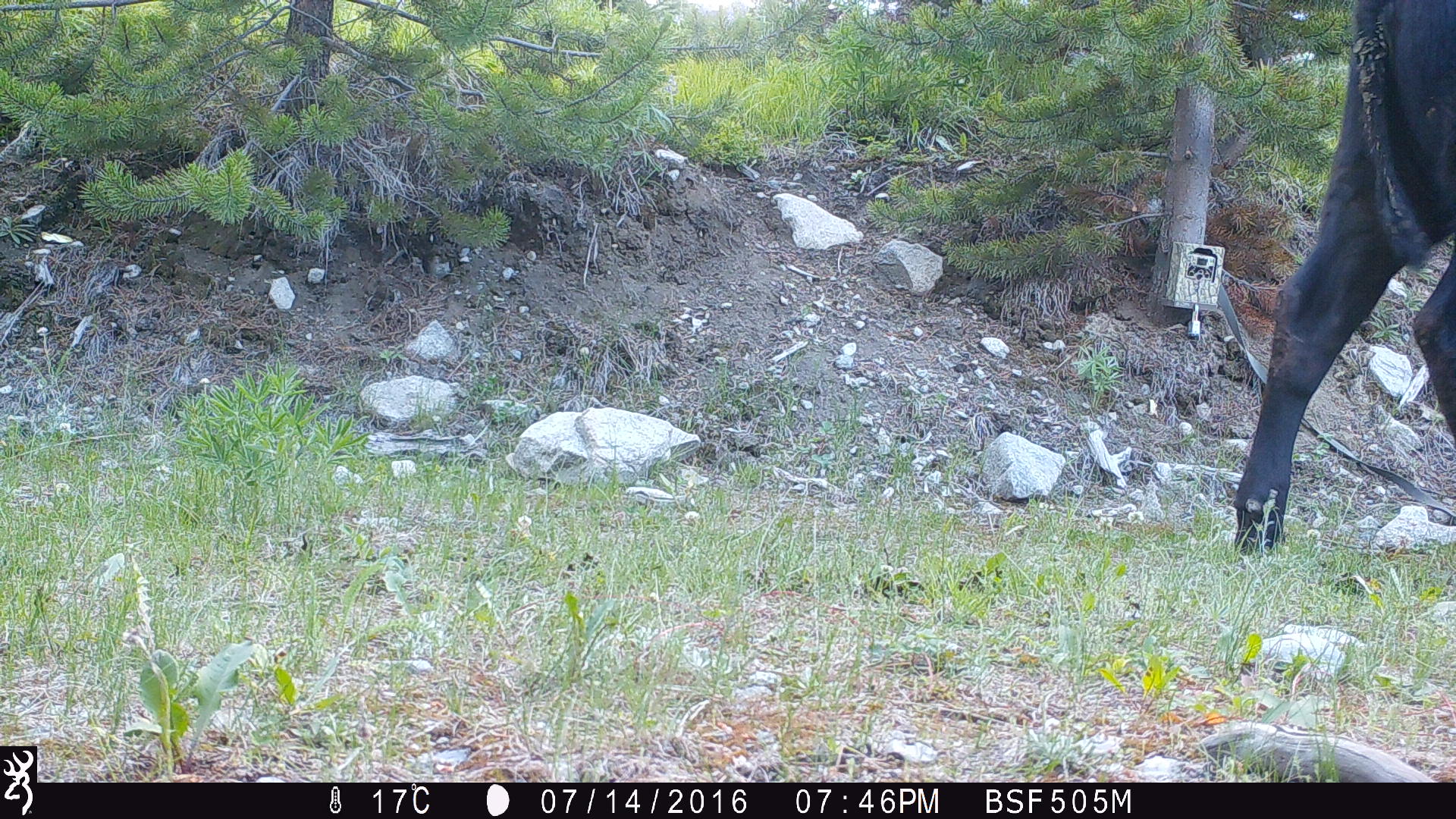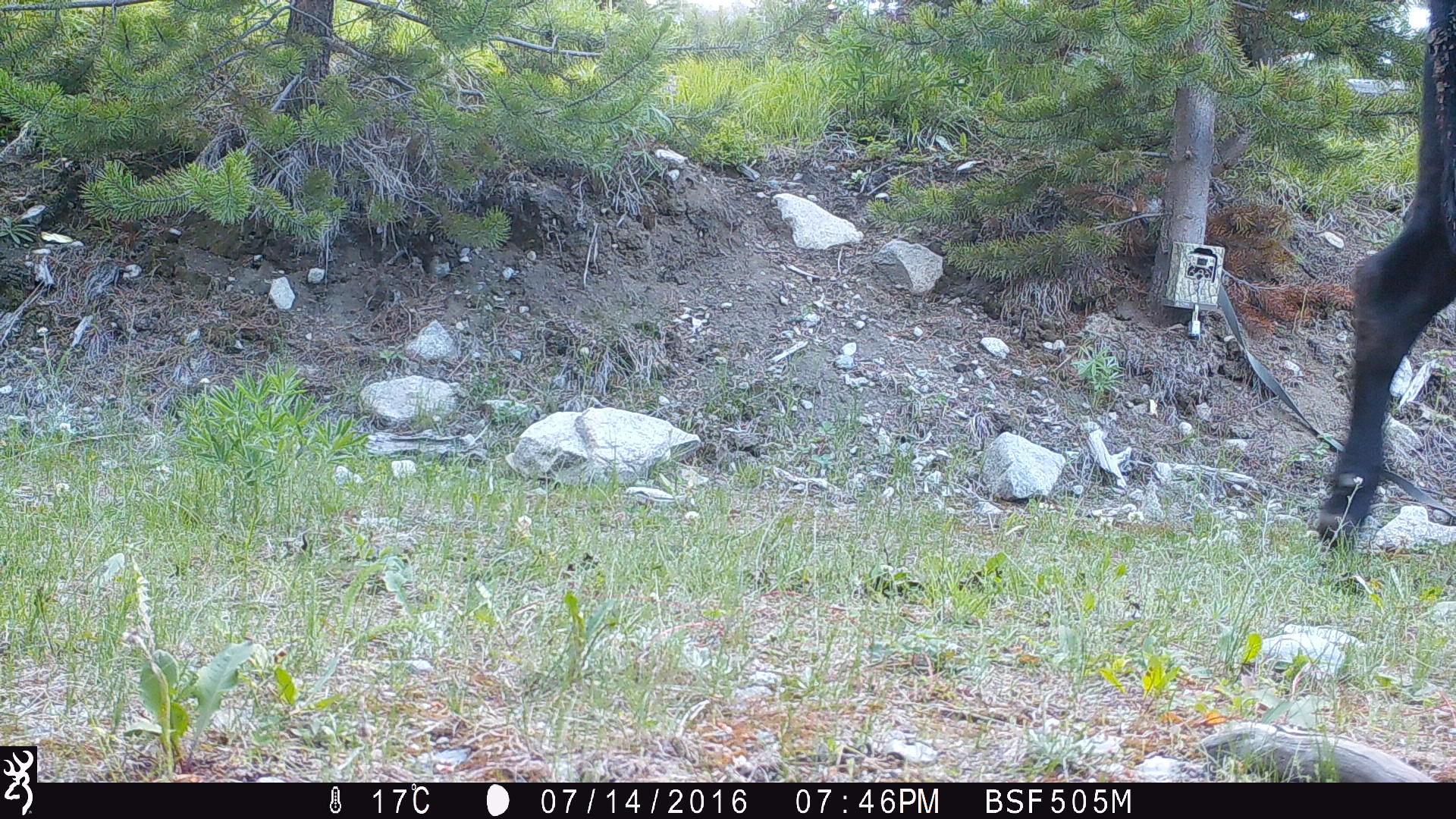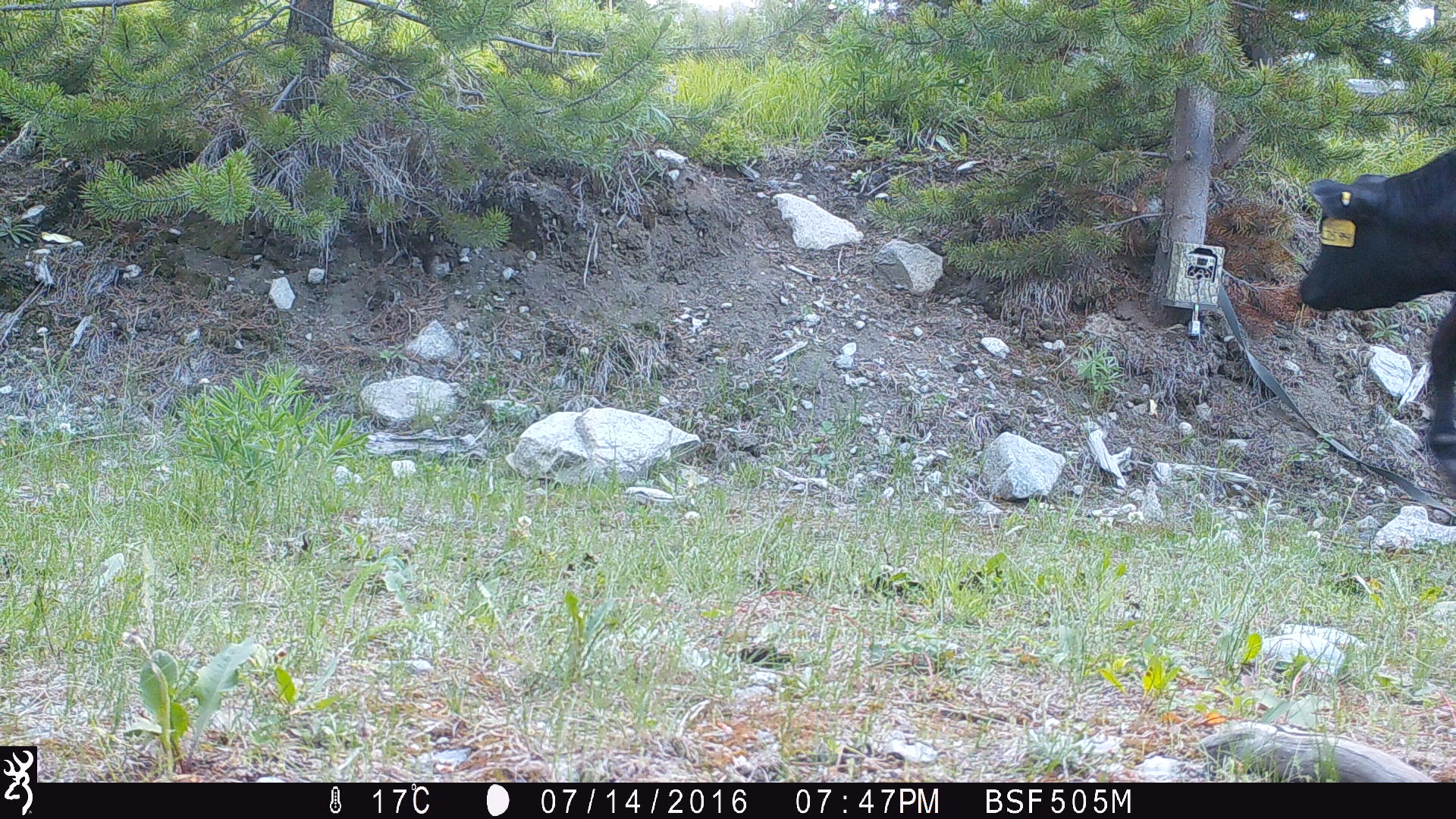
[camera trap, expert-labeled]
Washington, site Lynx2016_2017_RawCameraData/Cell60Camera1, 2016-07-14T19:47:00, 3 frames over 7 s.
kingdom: Animalia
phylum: Chordata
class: Mammalia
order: Artiodactyla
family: Bovidae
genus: Bos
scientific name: Bos taurus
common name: domestic cattle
Domestic cattle (Bos taurus). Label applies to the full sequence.